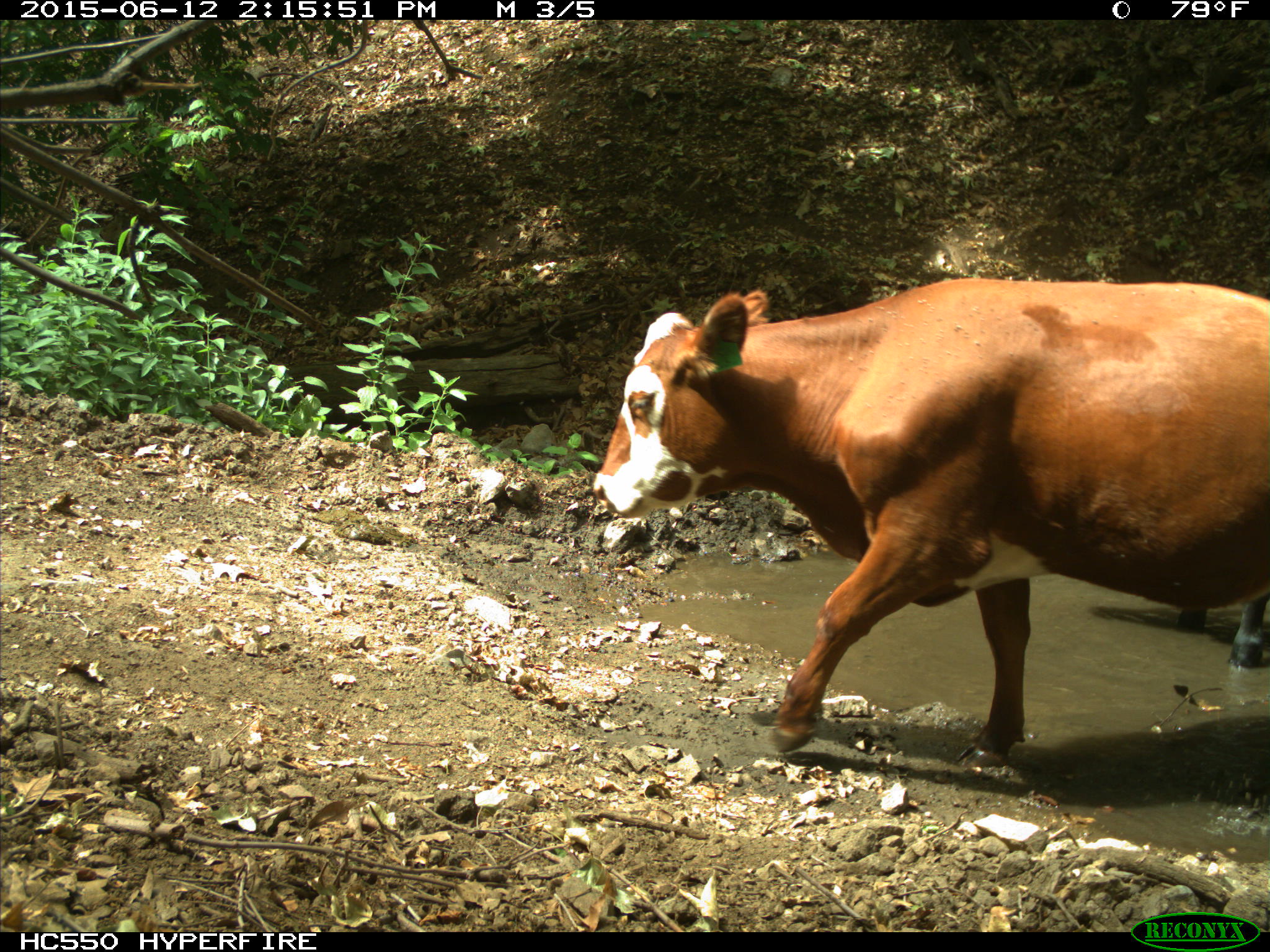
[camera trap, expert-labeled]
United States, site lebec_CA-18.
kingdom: Animalia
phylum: Chordata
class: Mammalia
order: Artiodactyla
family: Bovidae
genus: Bos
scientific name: Bos taurus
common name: domestic cow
Bos taurus (domestic cow).